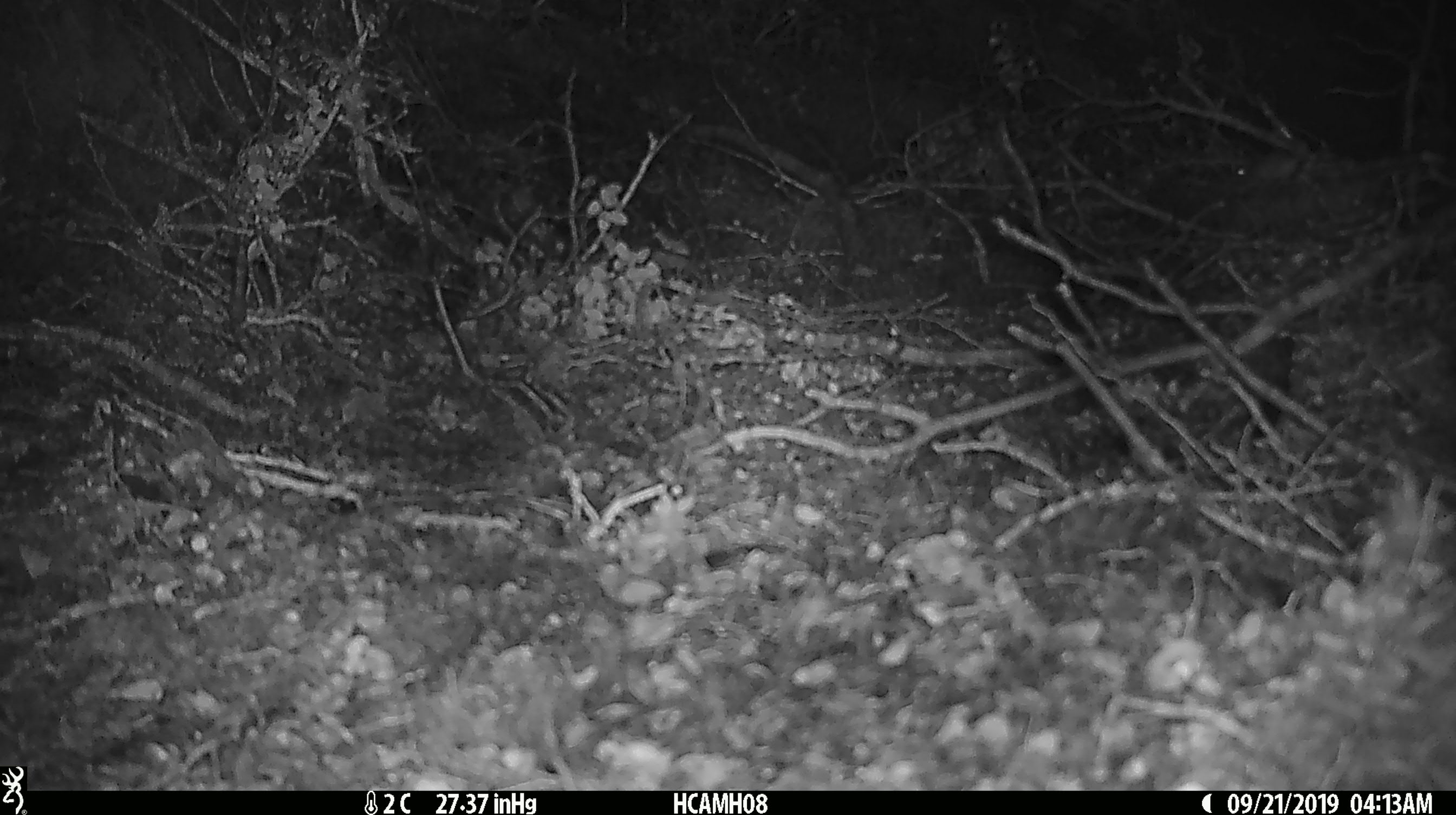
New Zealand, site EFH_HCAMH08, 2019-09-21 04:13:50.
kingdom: Animalia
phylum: Chordata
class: Mammalia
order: Rodentia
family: Muridae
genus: Mus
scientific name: Mus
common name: mouse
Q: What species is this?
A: Mouse (Mus).